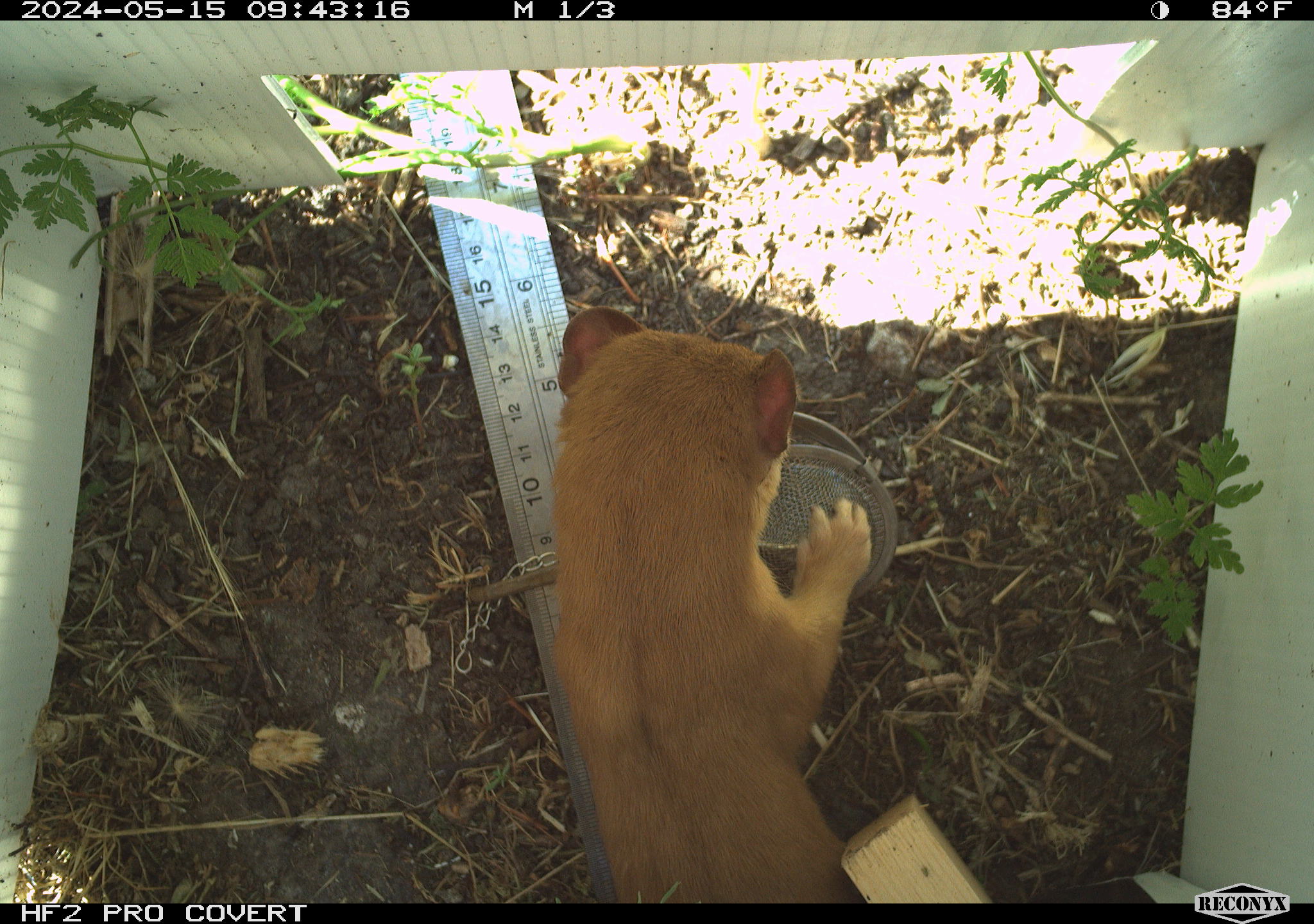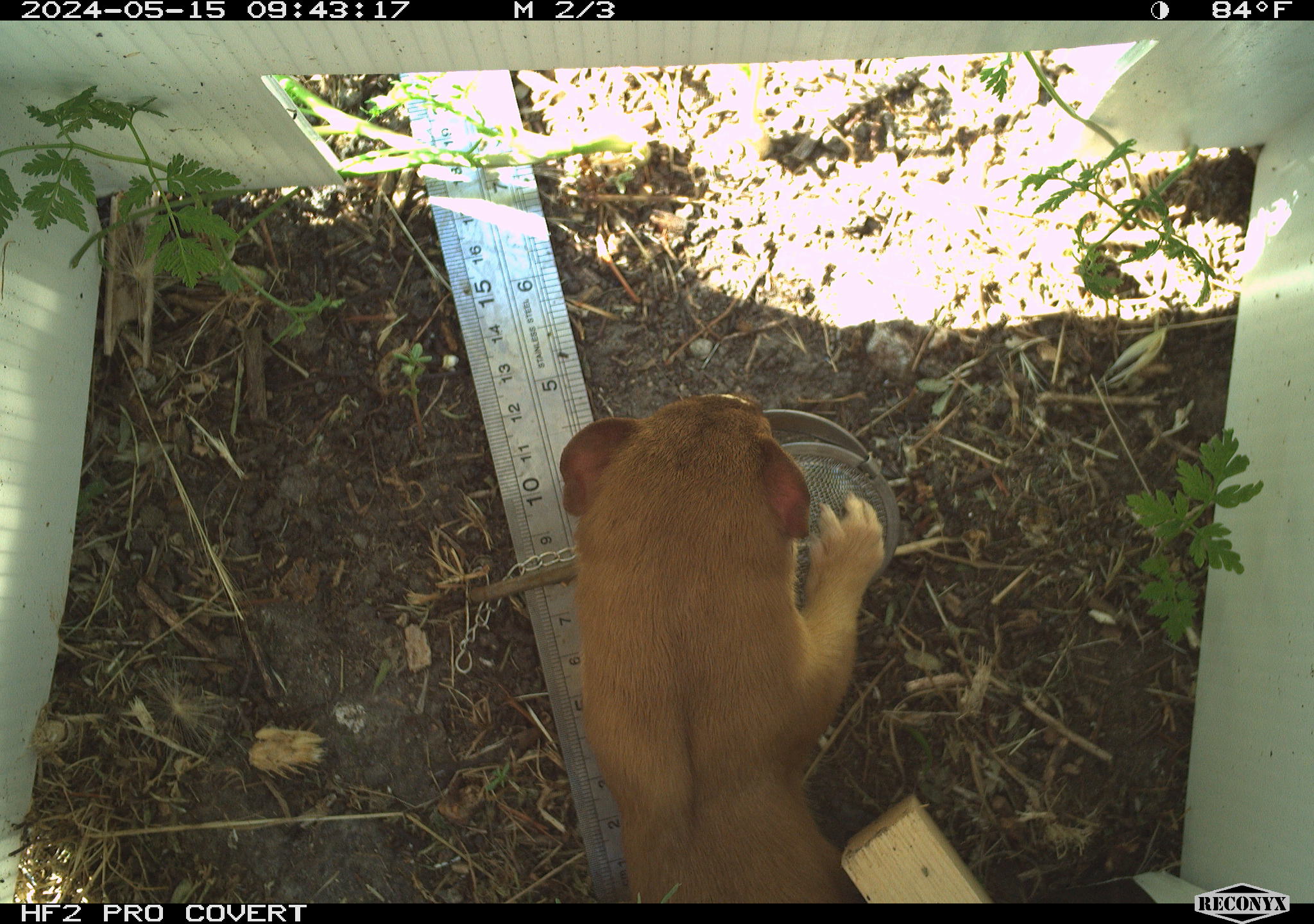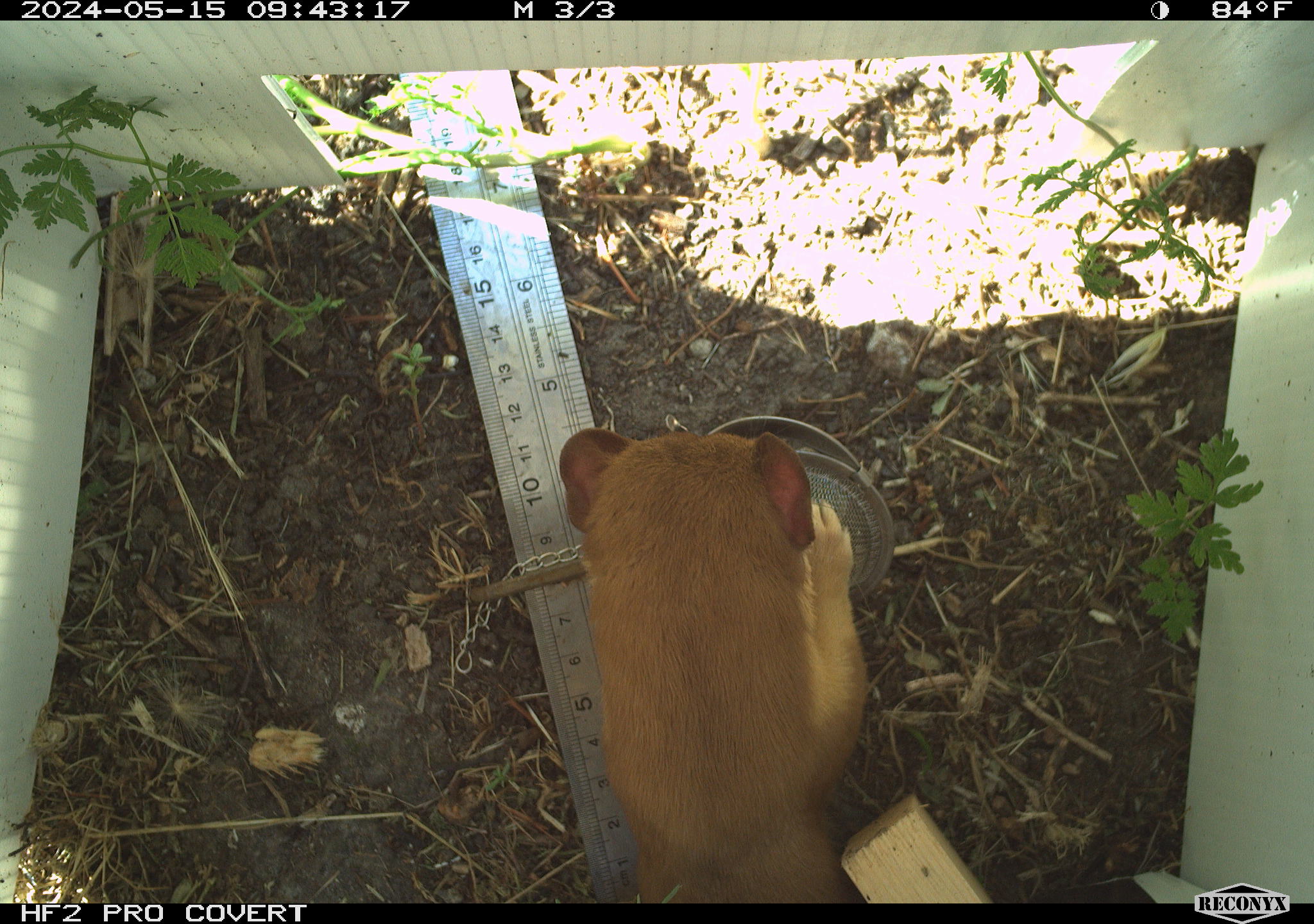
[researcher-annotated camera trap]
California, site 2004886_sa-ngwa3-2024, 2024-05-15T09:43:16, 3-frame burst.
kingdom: Animalia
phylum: Chordata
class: Mammalia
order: Carnivora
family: Mustelidae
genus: Neogale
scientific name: Neogale frenata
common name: long-tailed weasel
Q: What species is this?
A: Long-tailed weasel (Neogale frenata).